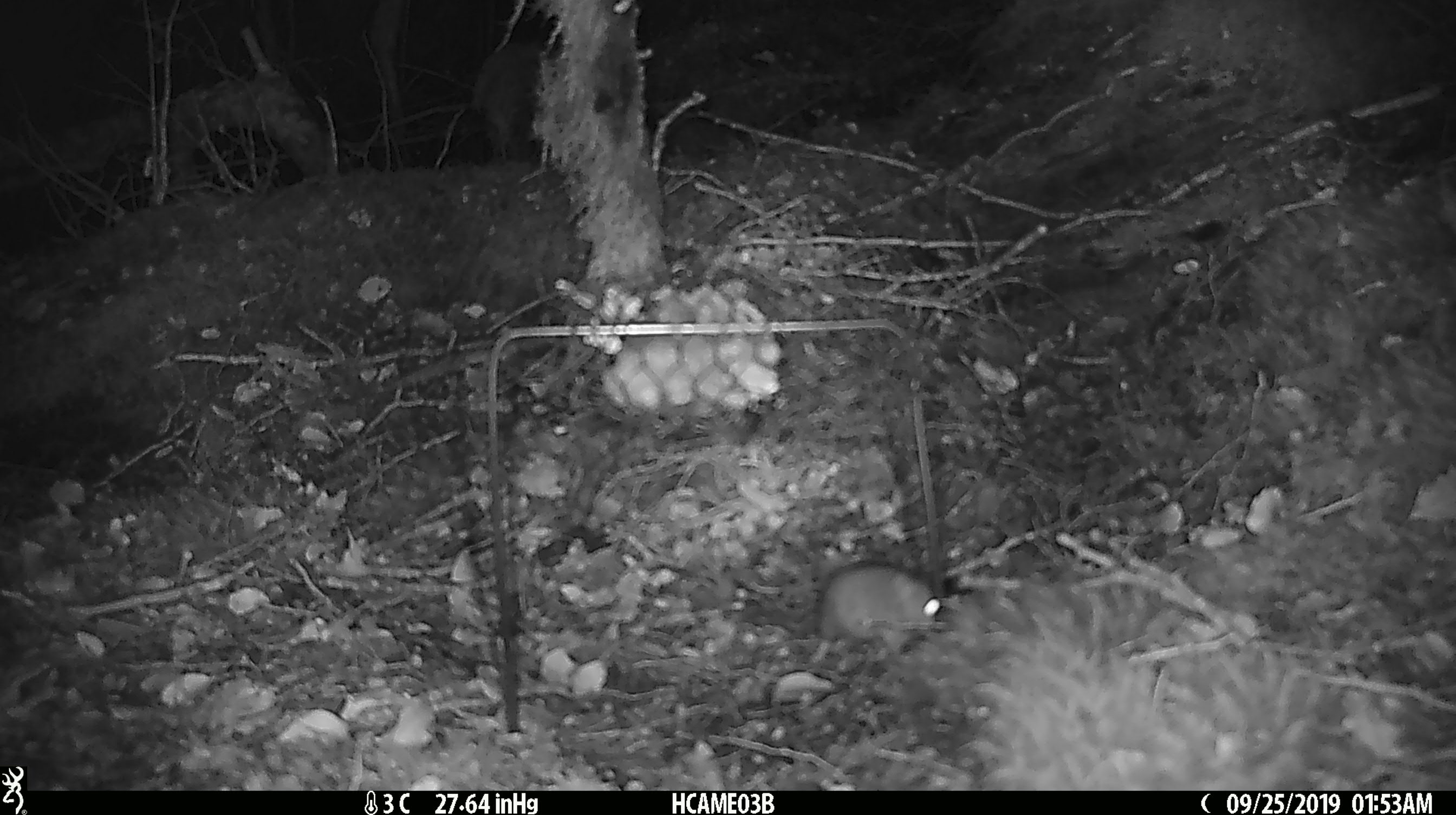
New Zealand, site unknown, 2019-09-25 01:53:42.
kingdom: Animalia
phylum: Chordata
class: Mammalia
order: Rodentia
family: Muridae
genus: Mus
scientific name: Mus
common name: mouse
Mouse (Mus).